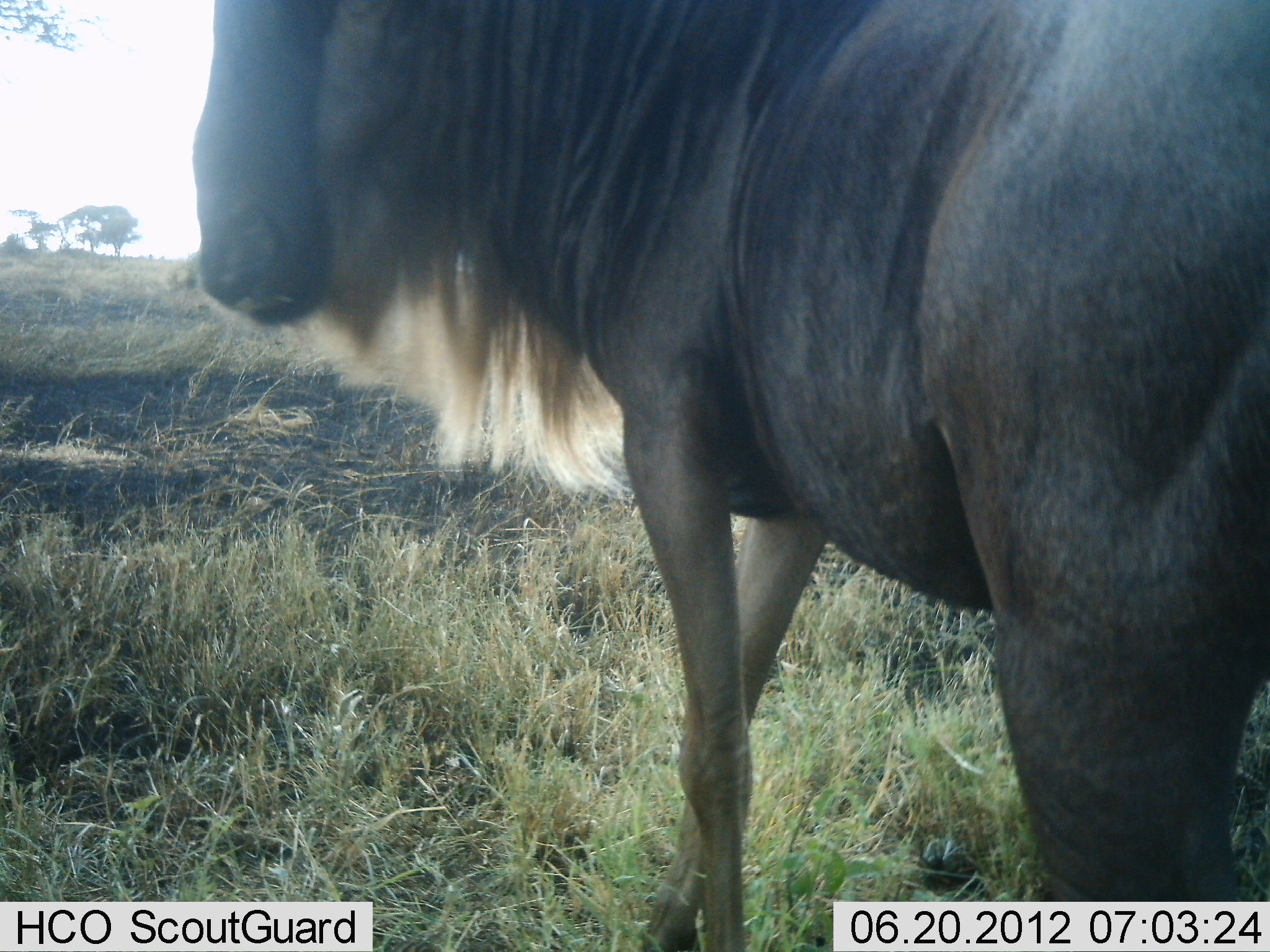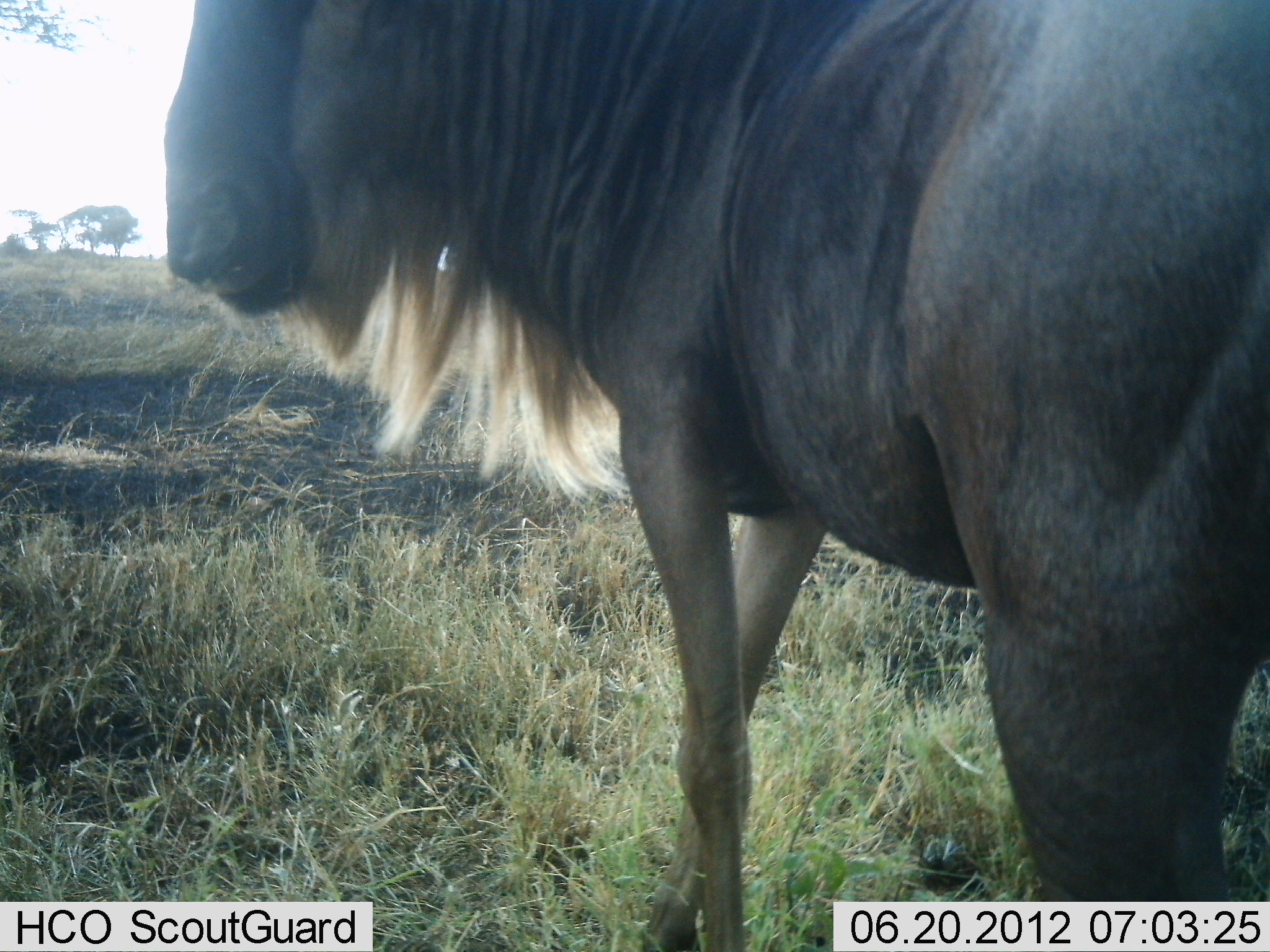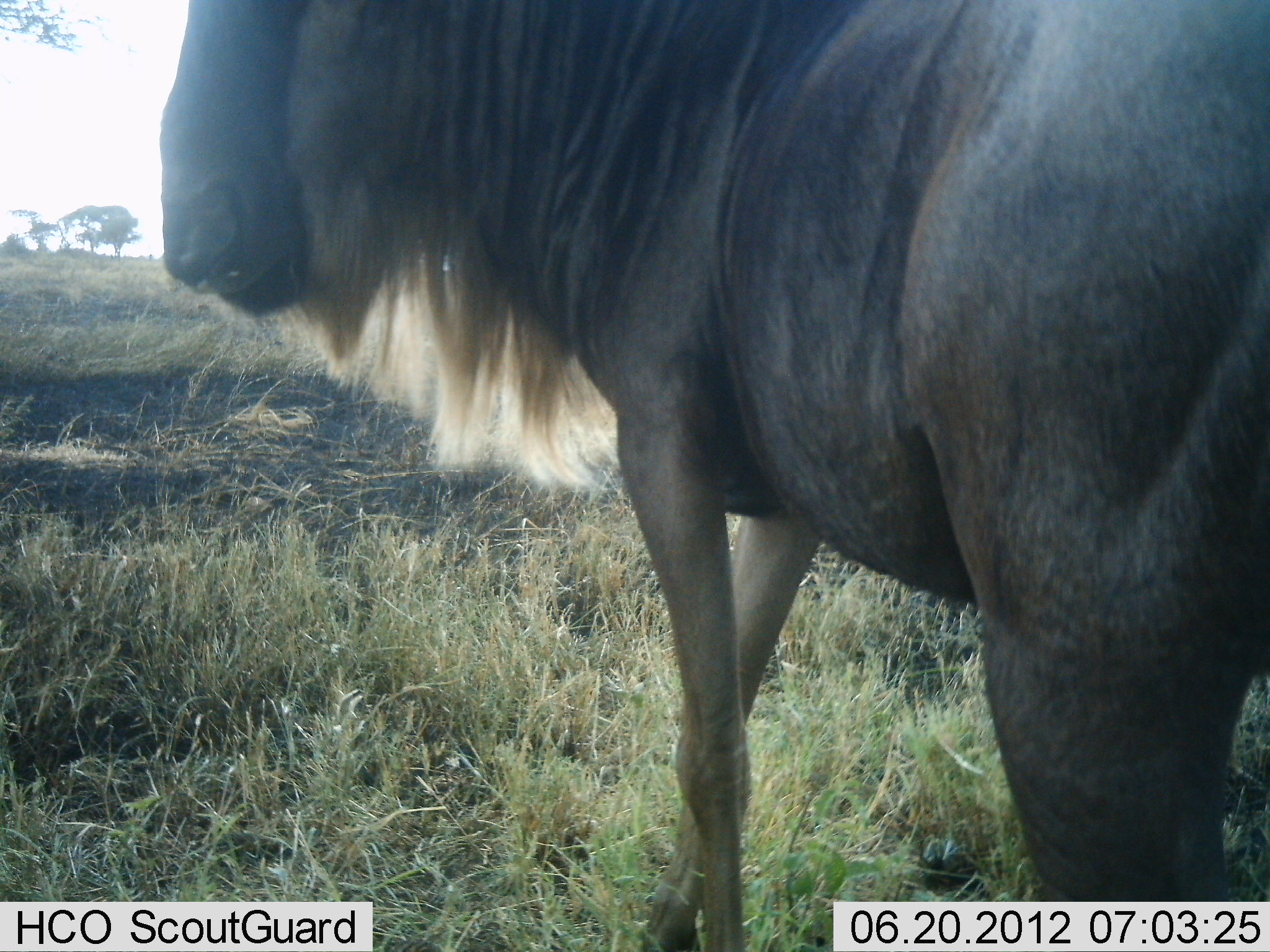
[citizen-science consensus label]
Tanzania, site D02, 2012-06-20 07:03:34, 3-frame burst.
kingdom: Animalia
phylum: Chordata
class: Mammalia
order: Artiodactyla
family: Bovidae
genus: Connochaetes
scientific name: Connochaetes taurinus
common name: blue wildebeest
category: wildebeest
Wildebeest (blue wildebeest) (Connochaetes taurinus), count 1. Behavior (volunteer vote fractions): standing 100%, resting 0%, moving 0%, interacting 0%. Young present (vote fraction): 0%. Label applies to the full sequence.